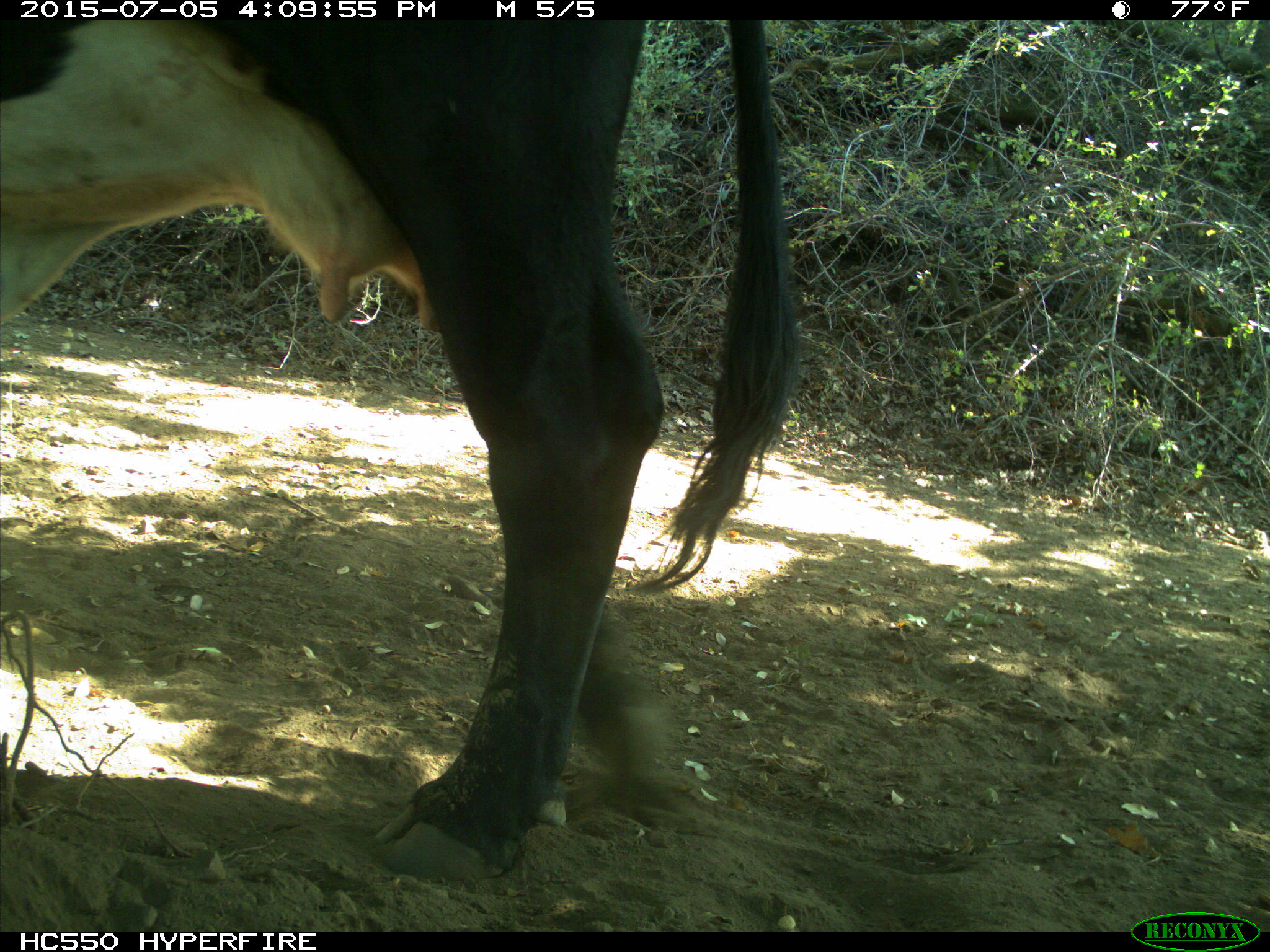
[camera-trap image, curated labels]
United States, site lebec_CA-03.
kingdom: Animalia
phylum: Chordata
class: Mammalia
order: Artiodactyla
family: Bovidae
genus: Bos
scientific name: Bos taurus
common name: domestic cow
Bos taurus (domestic cow).